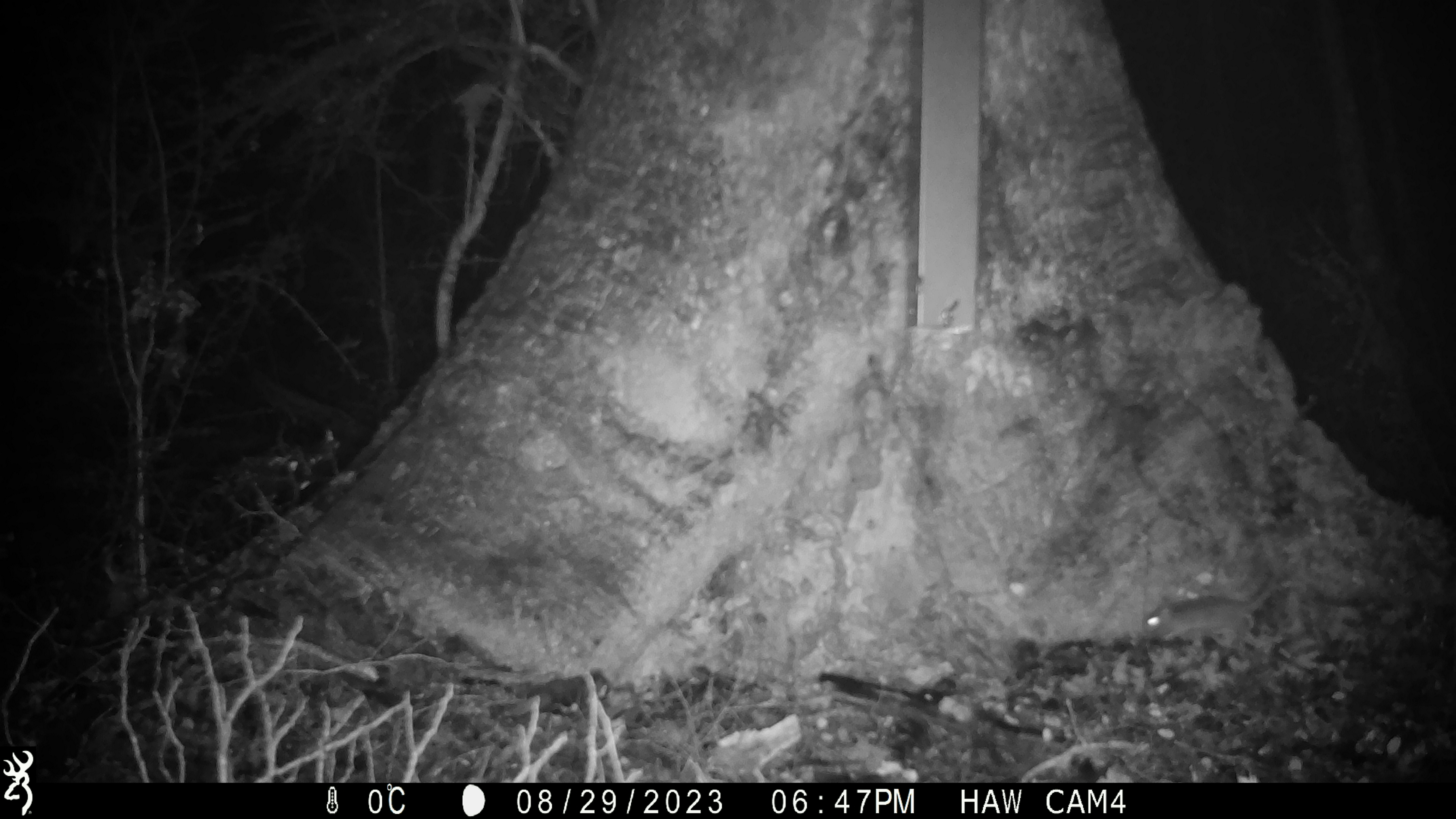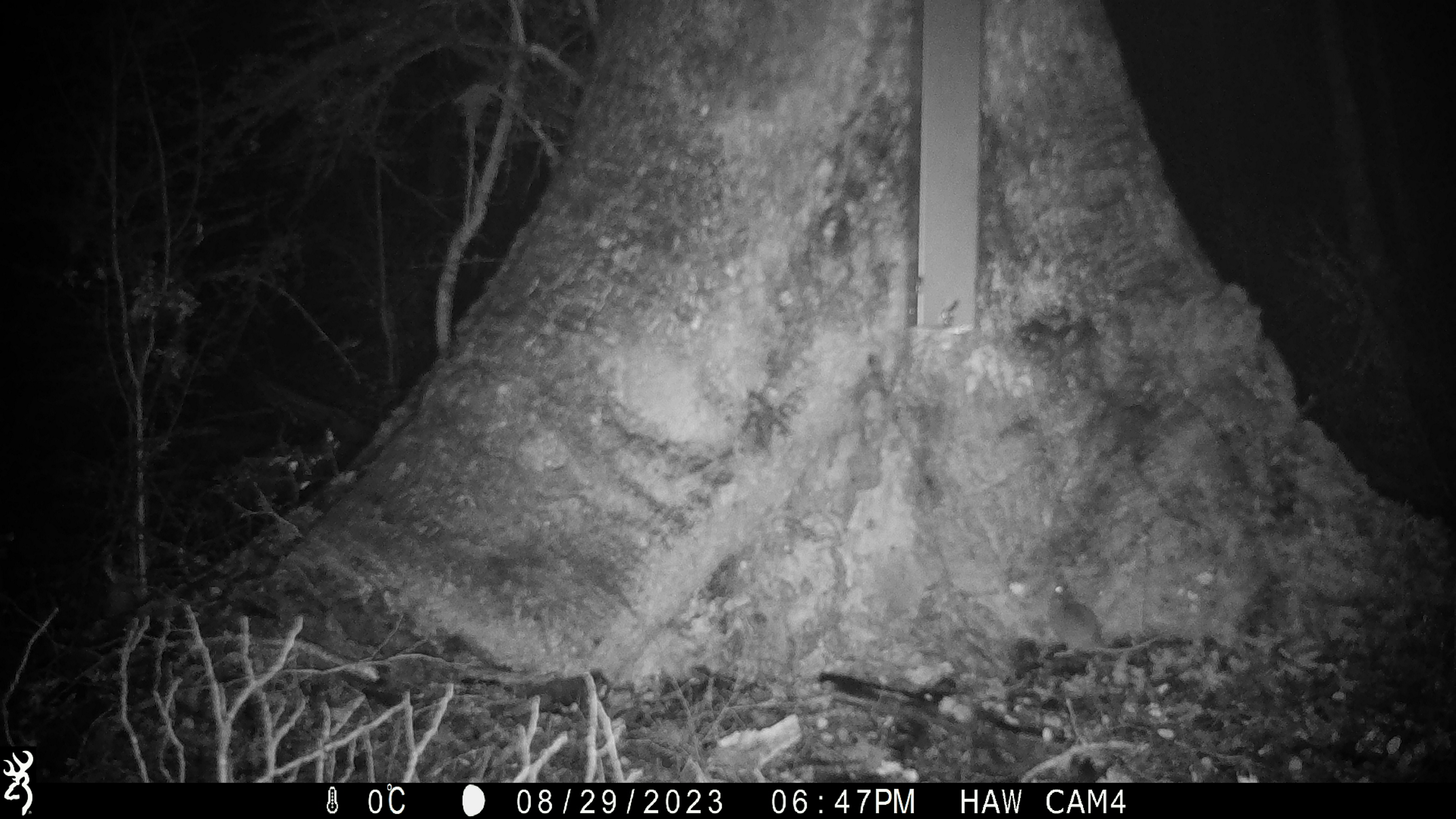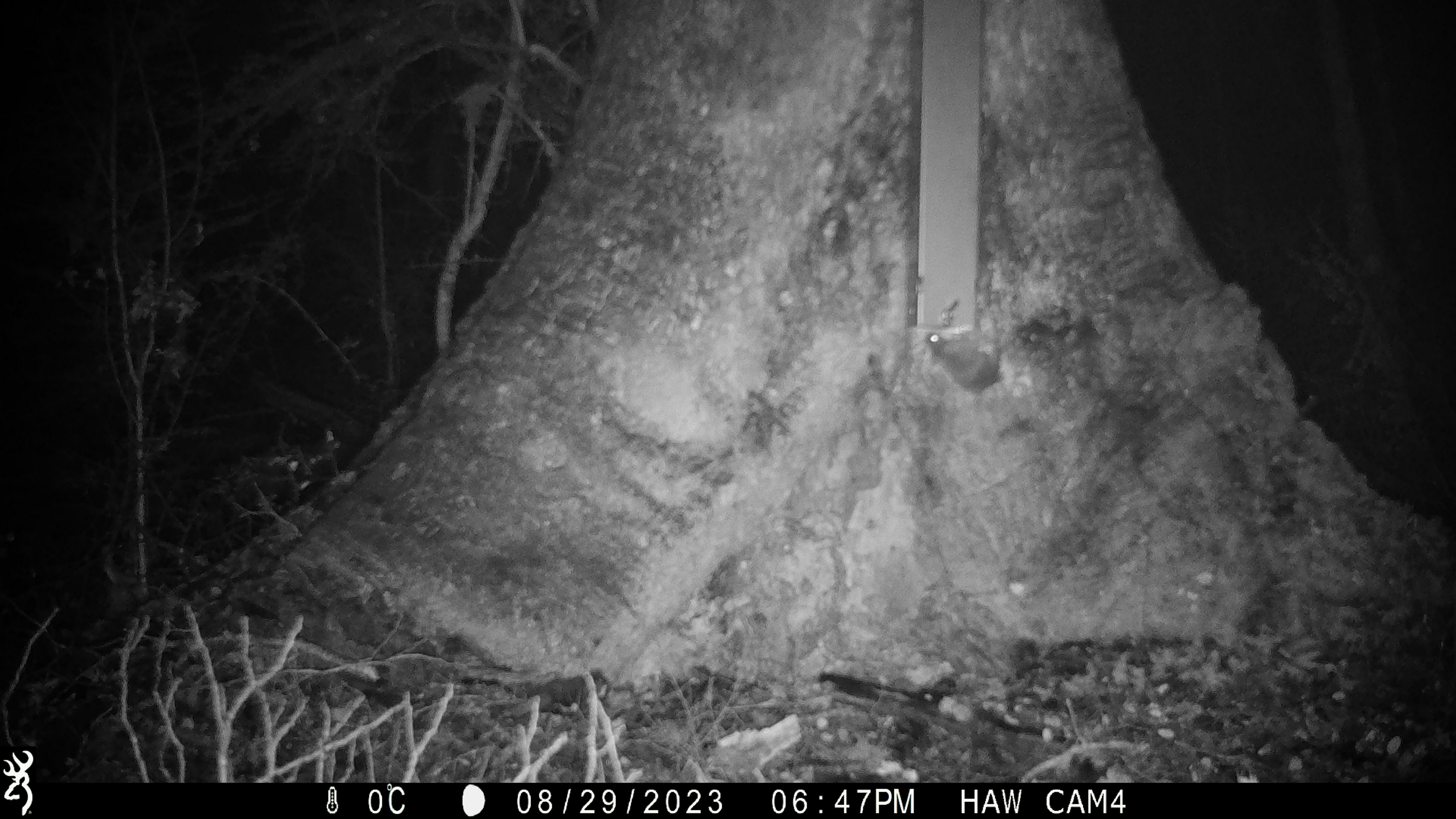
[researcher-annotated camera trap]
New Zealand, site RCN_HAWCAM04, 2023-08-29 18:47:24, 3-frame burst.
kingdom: Animalia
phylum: Chordata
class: Mammalia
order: Rodentia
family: Muridae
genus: Mus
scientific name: Mus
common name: mouse